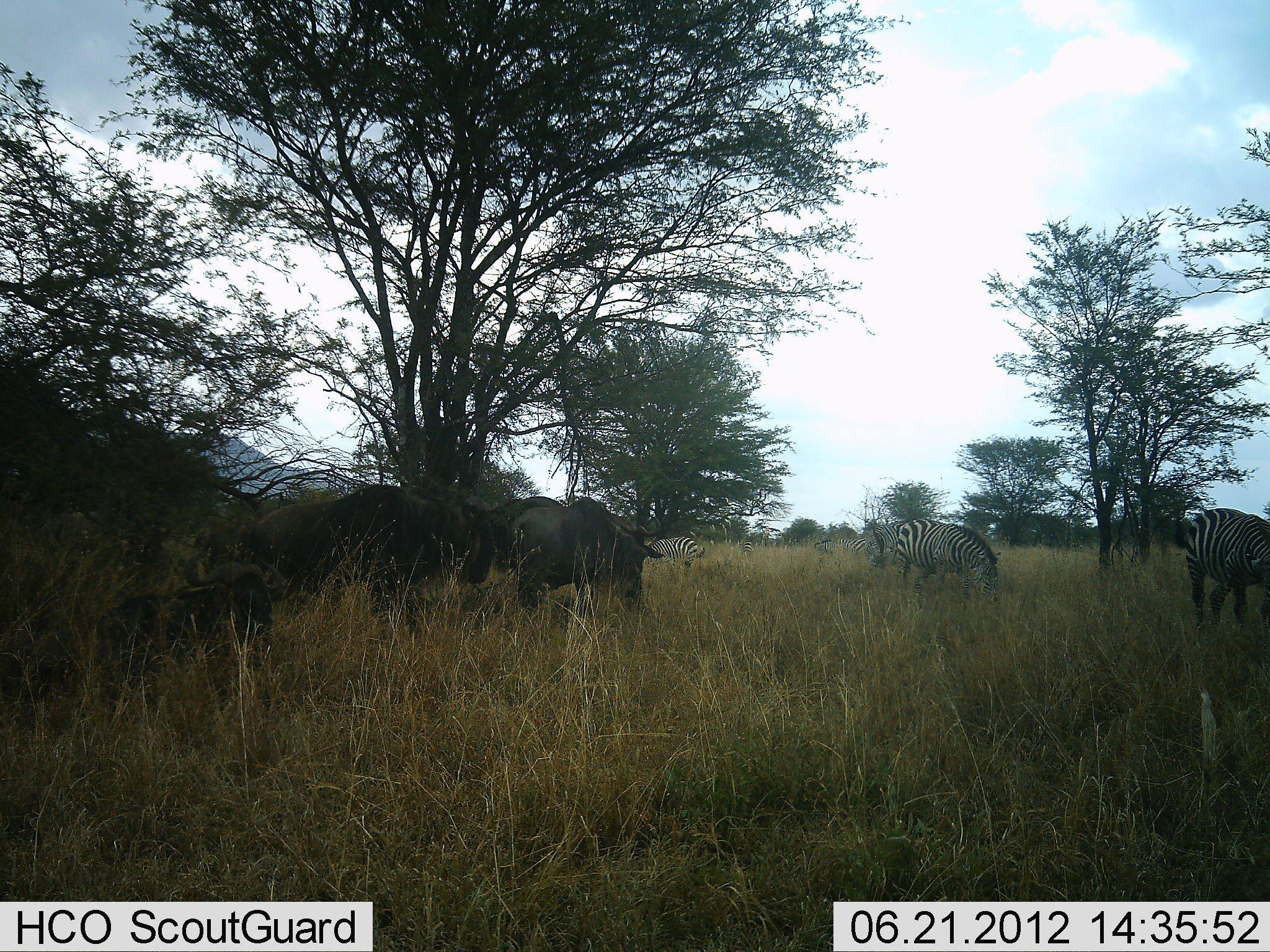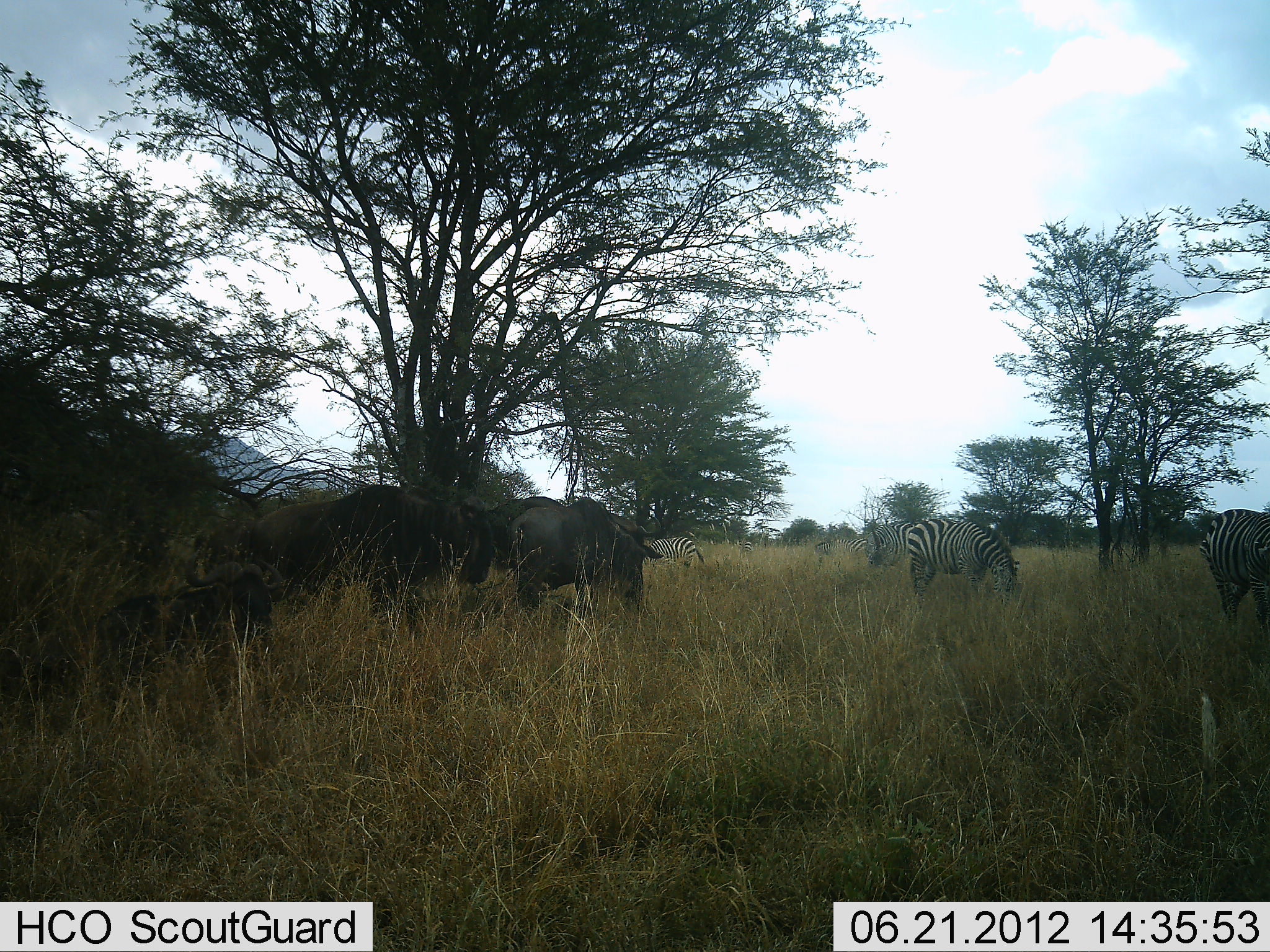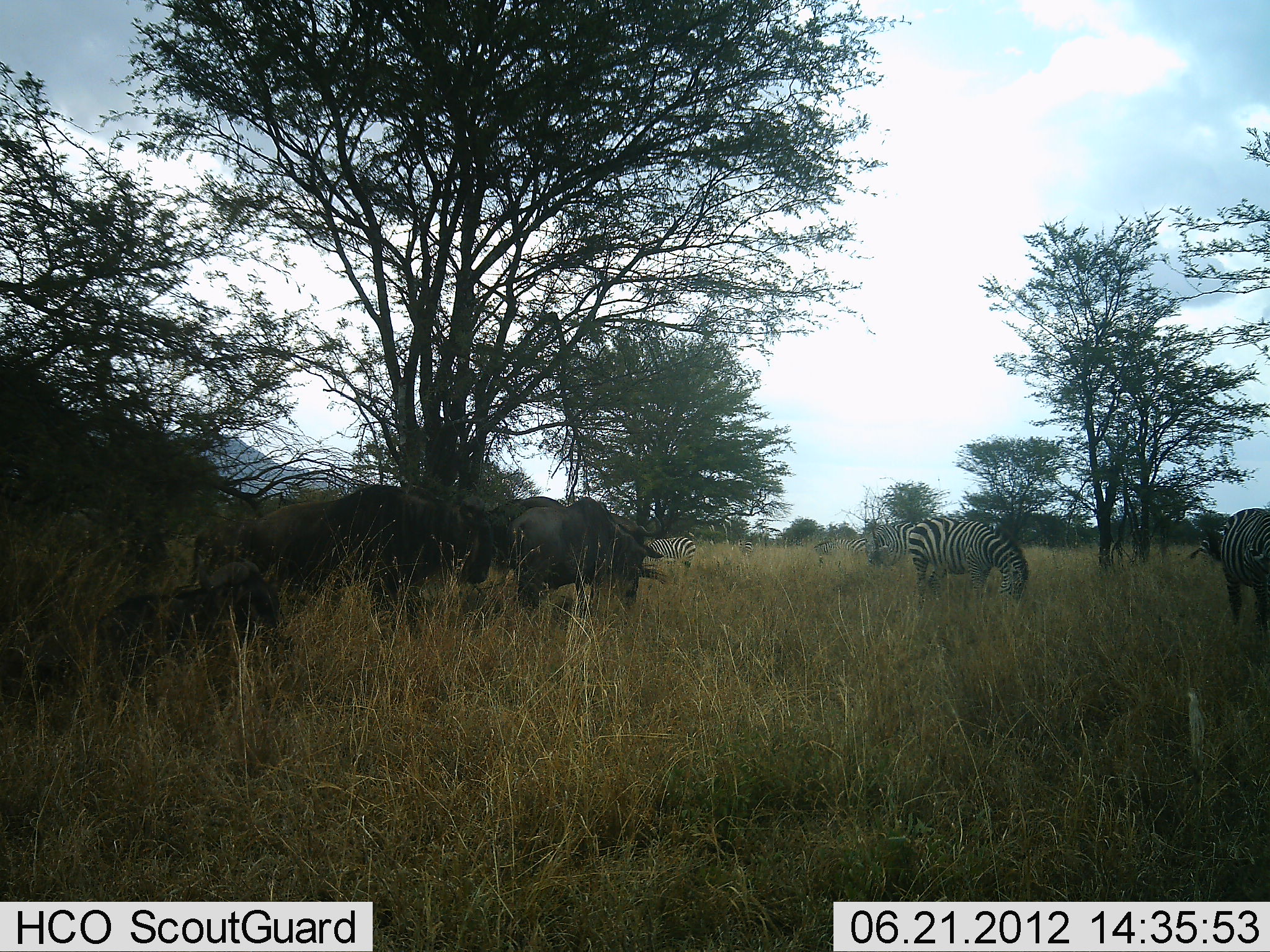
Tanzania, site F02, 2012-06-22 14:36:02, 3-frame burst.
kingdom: Animalia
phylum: Chordata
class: Mammalia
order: Artiodactyla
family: Bovidae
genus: Connochaetes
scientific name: Connochaetes taurinus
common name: blue wildebeest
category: wildebeest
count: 4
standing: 60%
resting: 90%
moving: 0%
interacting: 0%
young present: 0%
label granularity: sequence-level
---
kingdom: Animalia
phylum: Chordata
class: Mammalia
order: Perissodactyla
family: Equidae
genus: Equus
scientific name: Equus quagga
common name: plains zebra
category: zebra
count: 4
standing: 27%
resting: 0%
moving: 27%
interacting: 0%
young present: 0%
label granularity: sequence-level